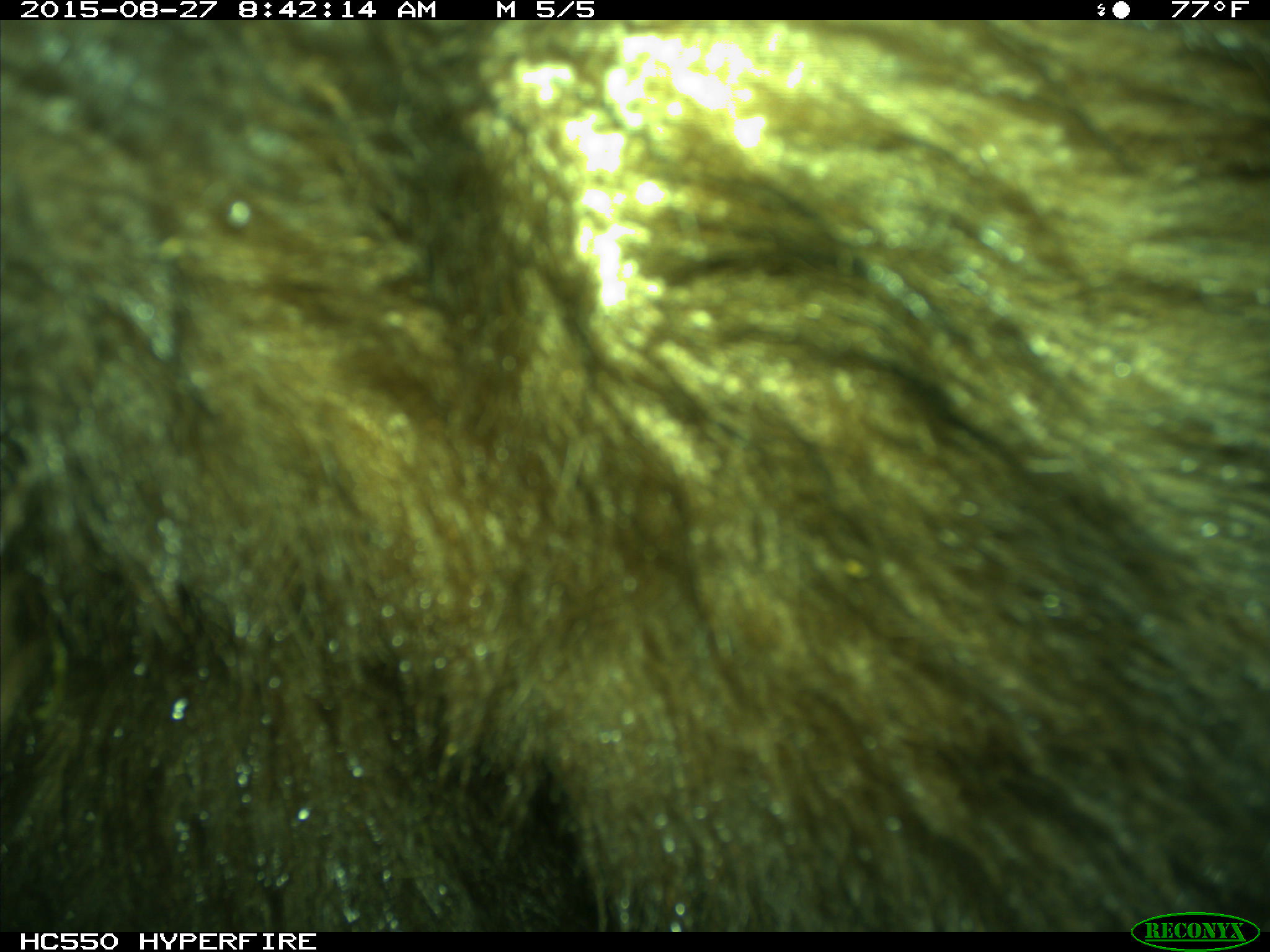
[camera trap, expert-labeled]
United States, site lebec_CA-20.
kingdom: Animalia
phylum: Chordata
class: Mammalia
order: Carnivora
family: Ursidae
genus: Ursus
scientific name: Ursus americanus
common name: american black bear